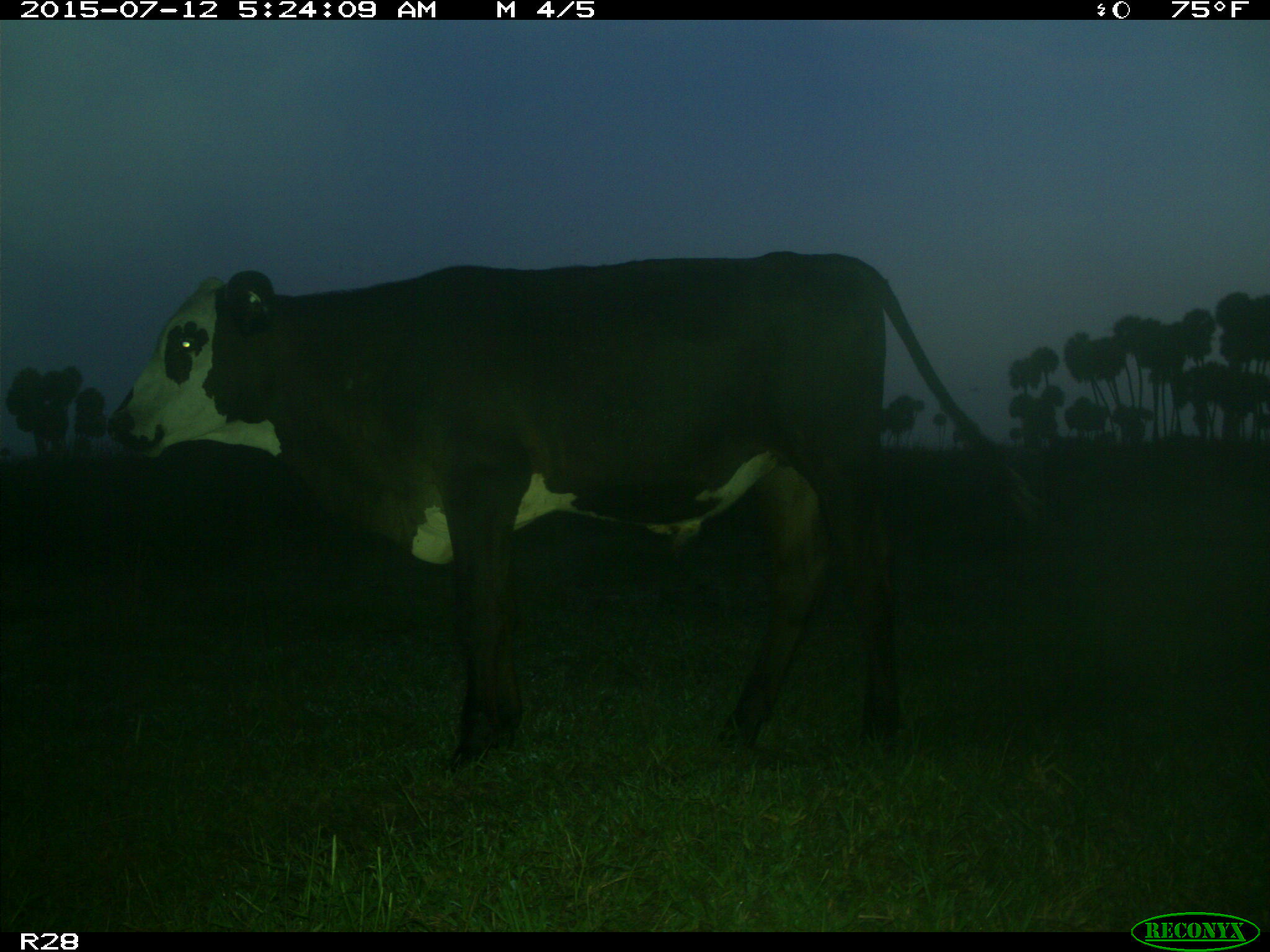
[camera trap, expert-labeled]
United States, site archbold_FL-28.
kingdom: Animalia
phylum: Chordata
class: Mammalia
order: Artiodactyla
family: Bovidae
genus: Bos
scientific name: Bos taurus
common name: domestic cow